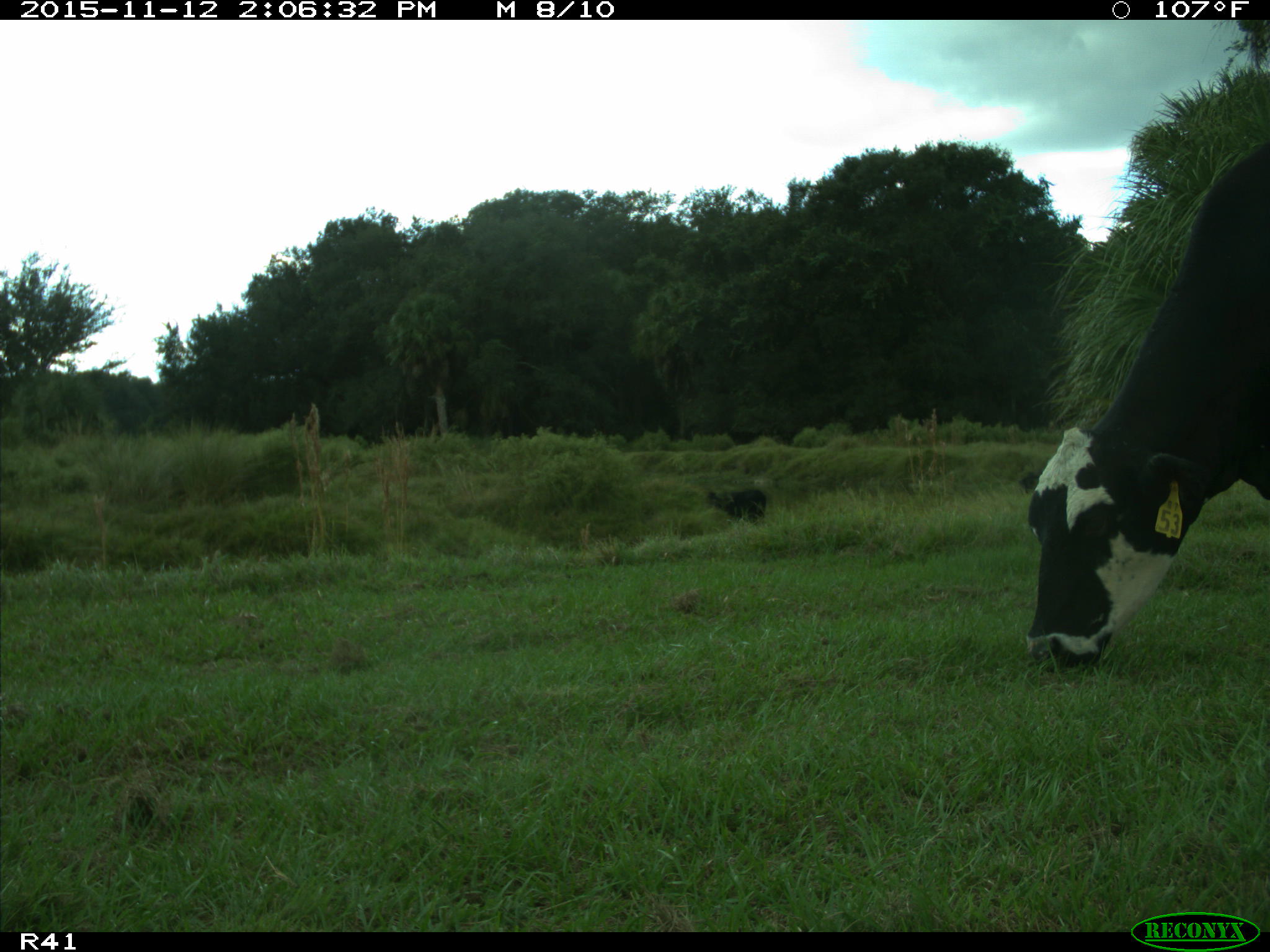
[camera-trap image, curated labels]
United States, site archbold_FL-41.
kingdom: Animalia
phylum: Chordata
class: Mammalia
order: Artiodactyla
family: Bovidae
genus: Bos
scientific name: Bos taurus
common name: domestic cow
Bos taurus (domestic cow).